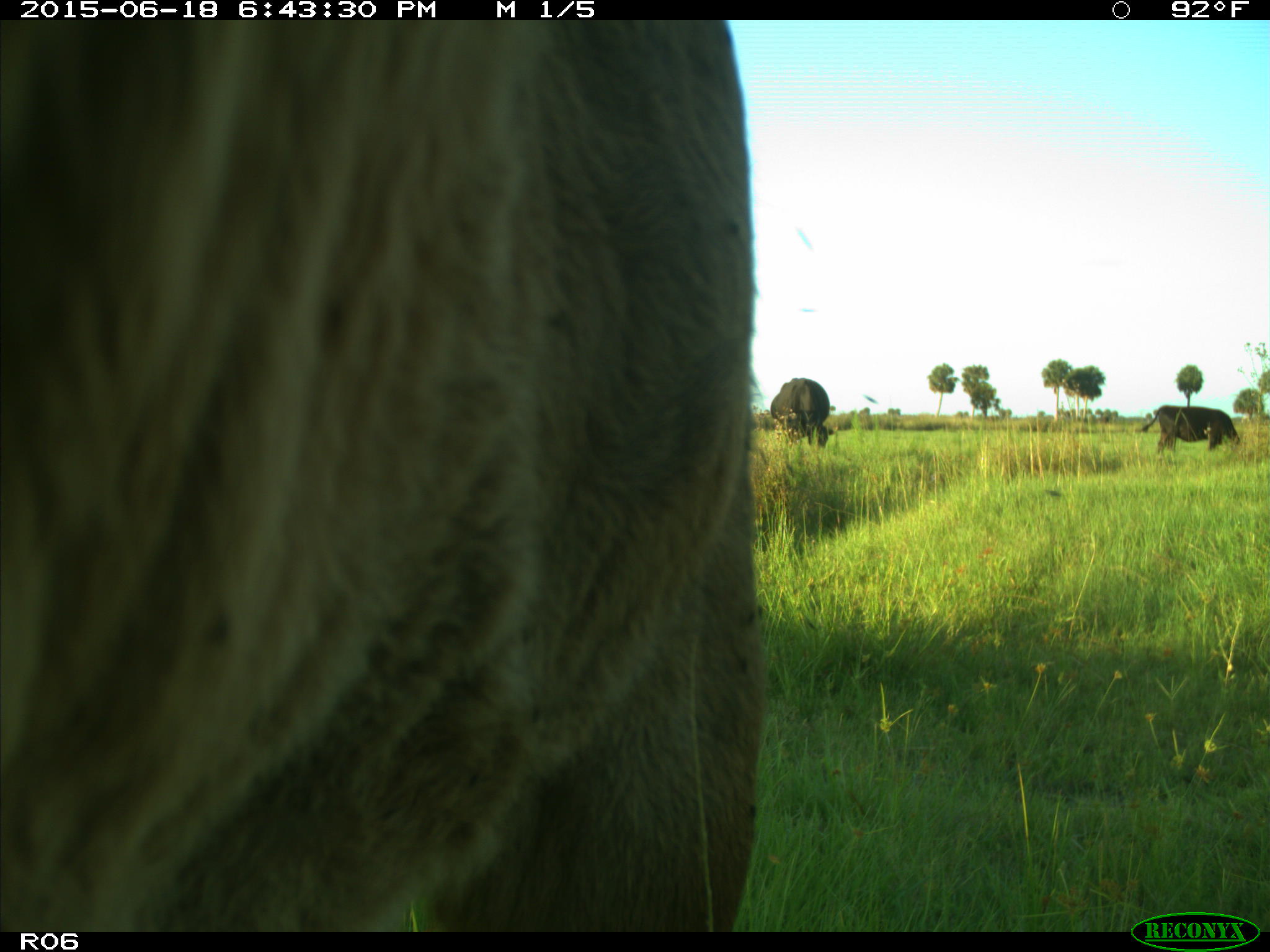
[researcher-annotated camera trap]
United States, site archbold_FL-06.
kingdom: Animalia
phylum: Chordata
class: Mammalia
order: Artiodactyla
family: Bovidae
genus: Bos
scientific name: Bos taurus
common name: domestic cow